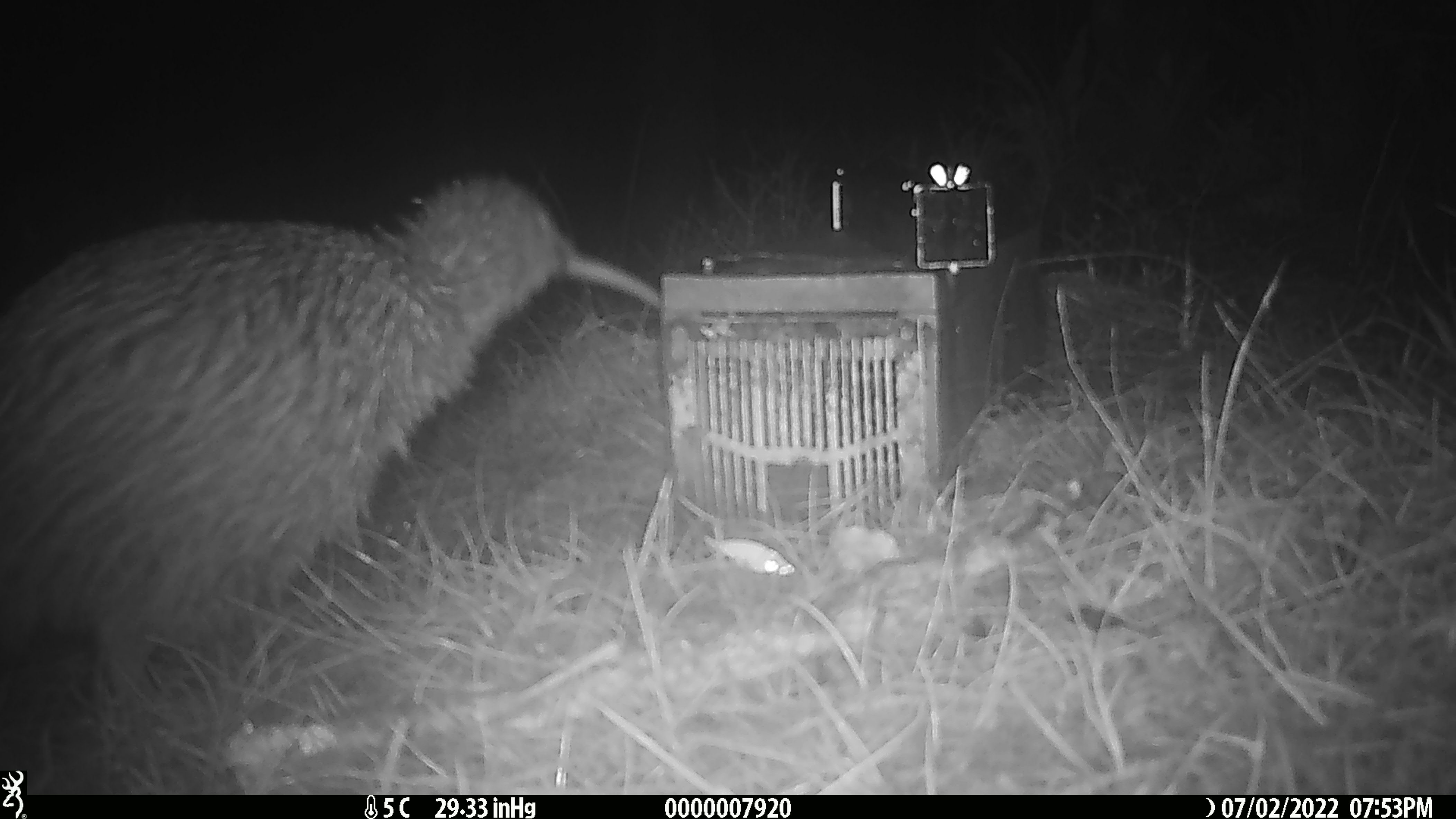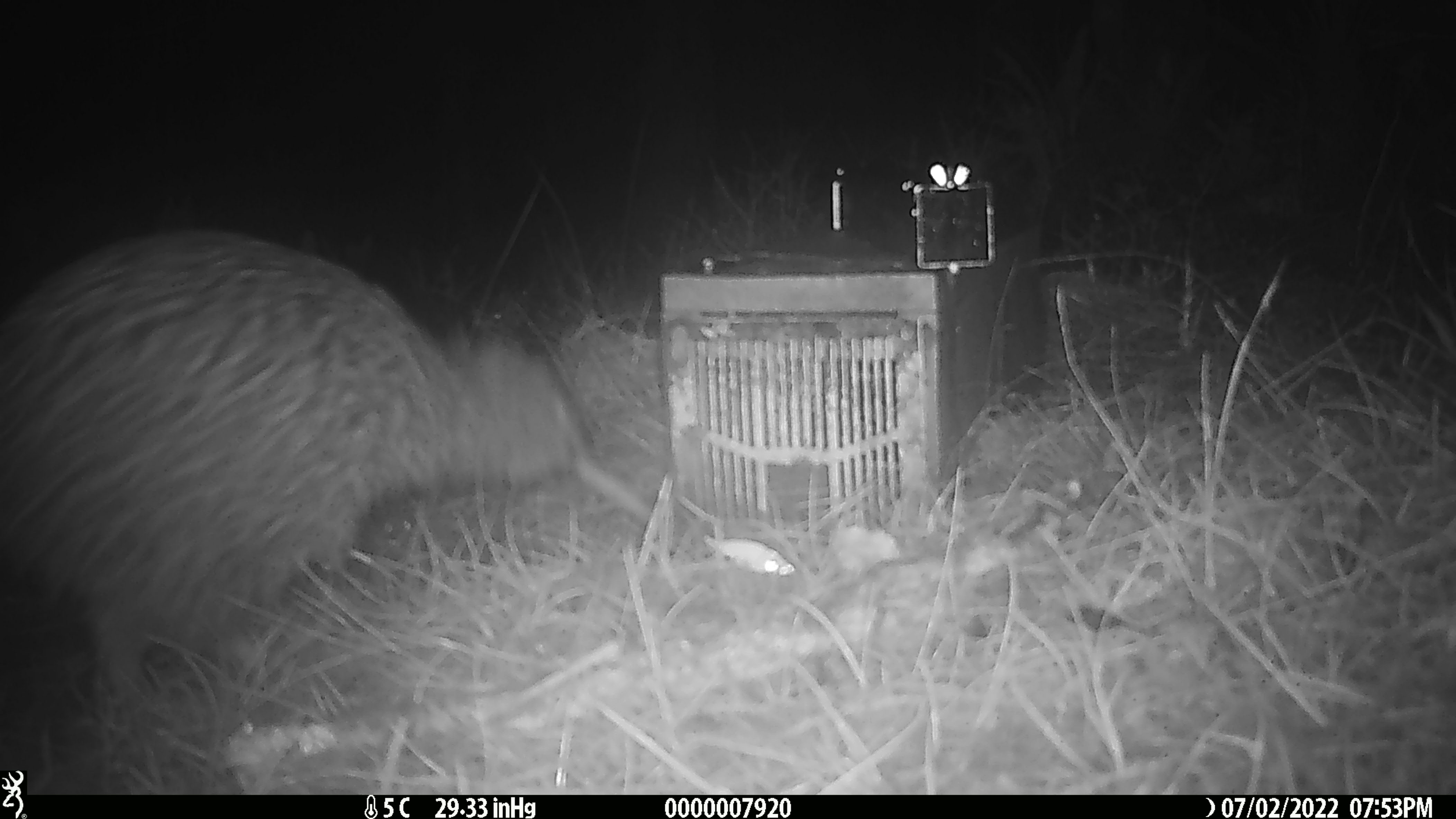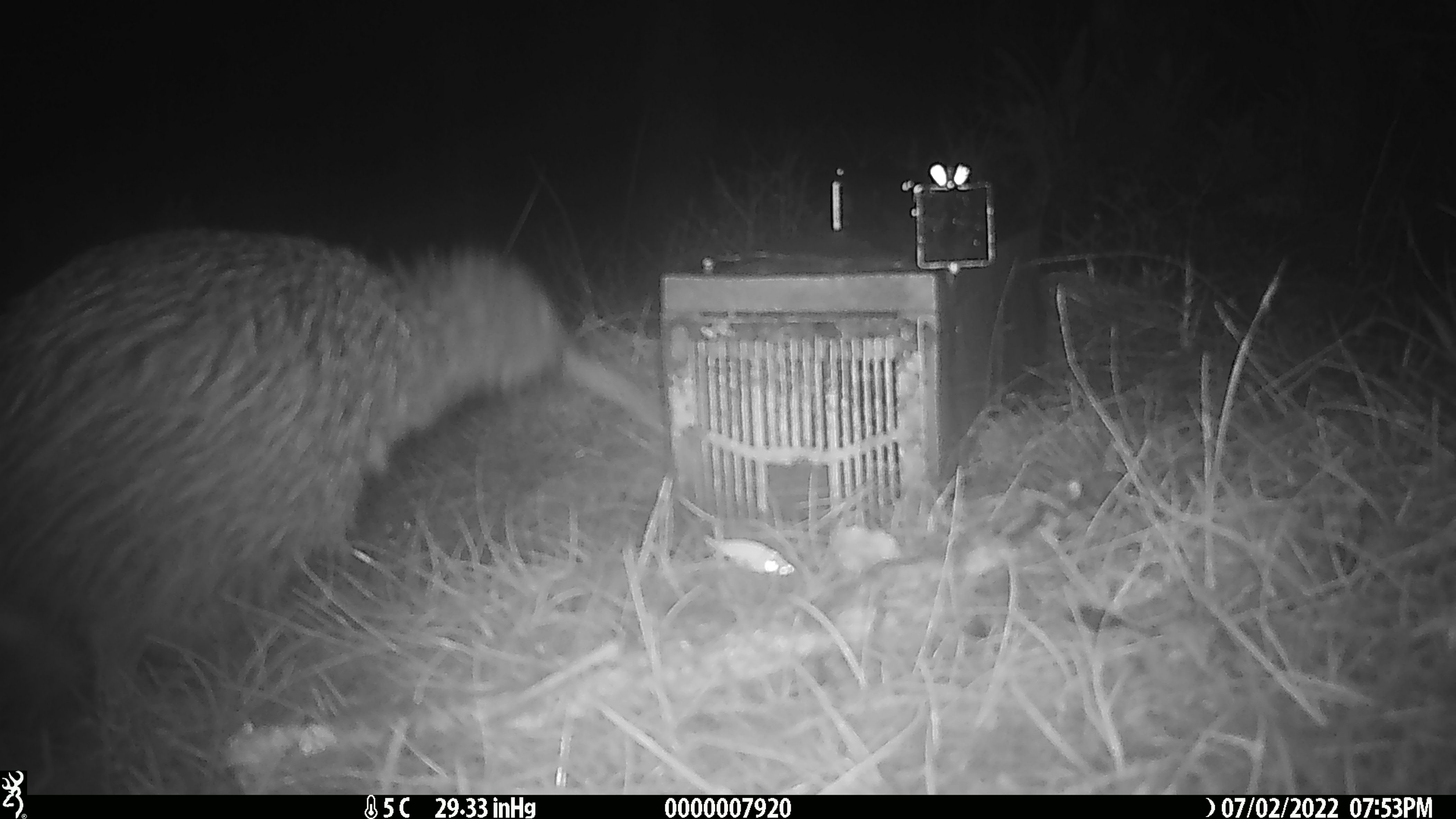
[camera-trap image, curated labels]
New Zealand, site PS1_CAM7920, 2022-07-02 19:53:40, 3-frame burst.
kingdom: Animalia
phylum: Chordata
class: Aves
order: Apterygiformes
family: Apterygidae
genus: Apteryx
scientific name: Apteryx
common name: kiwi